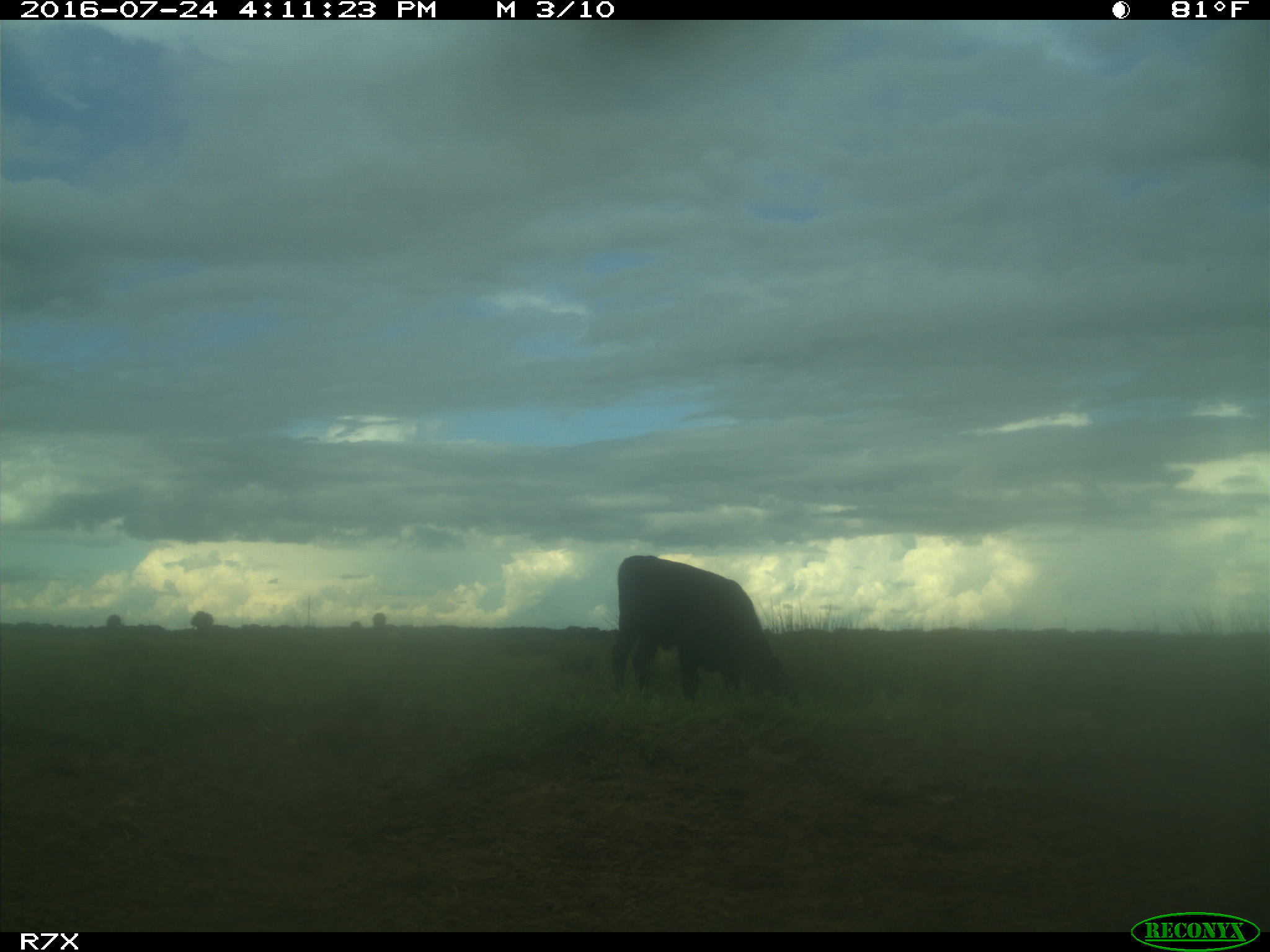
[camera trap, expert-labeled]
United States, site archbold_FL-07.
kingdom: Animalia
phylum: Chordata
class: Mammalia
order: Artiodactyla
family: Bovidae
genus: Bos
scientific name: Bos taurus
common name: domestic cow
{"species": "Bos taurus (domestic cow)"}